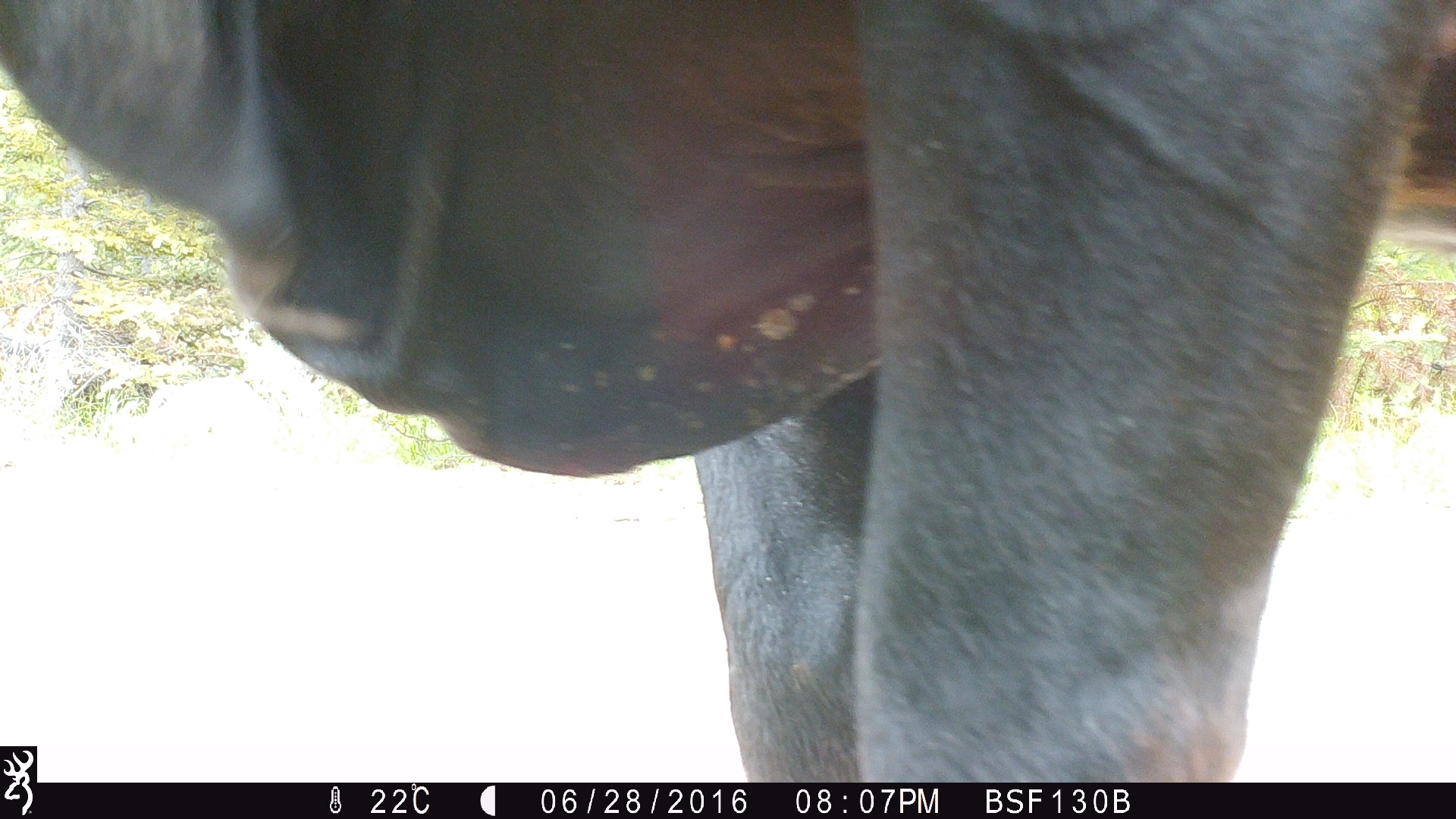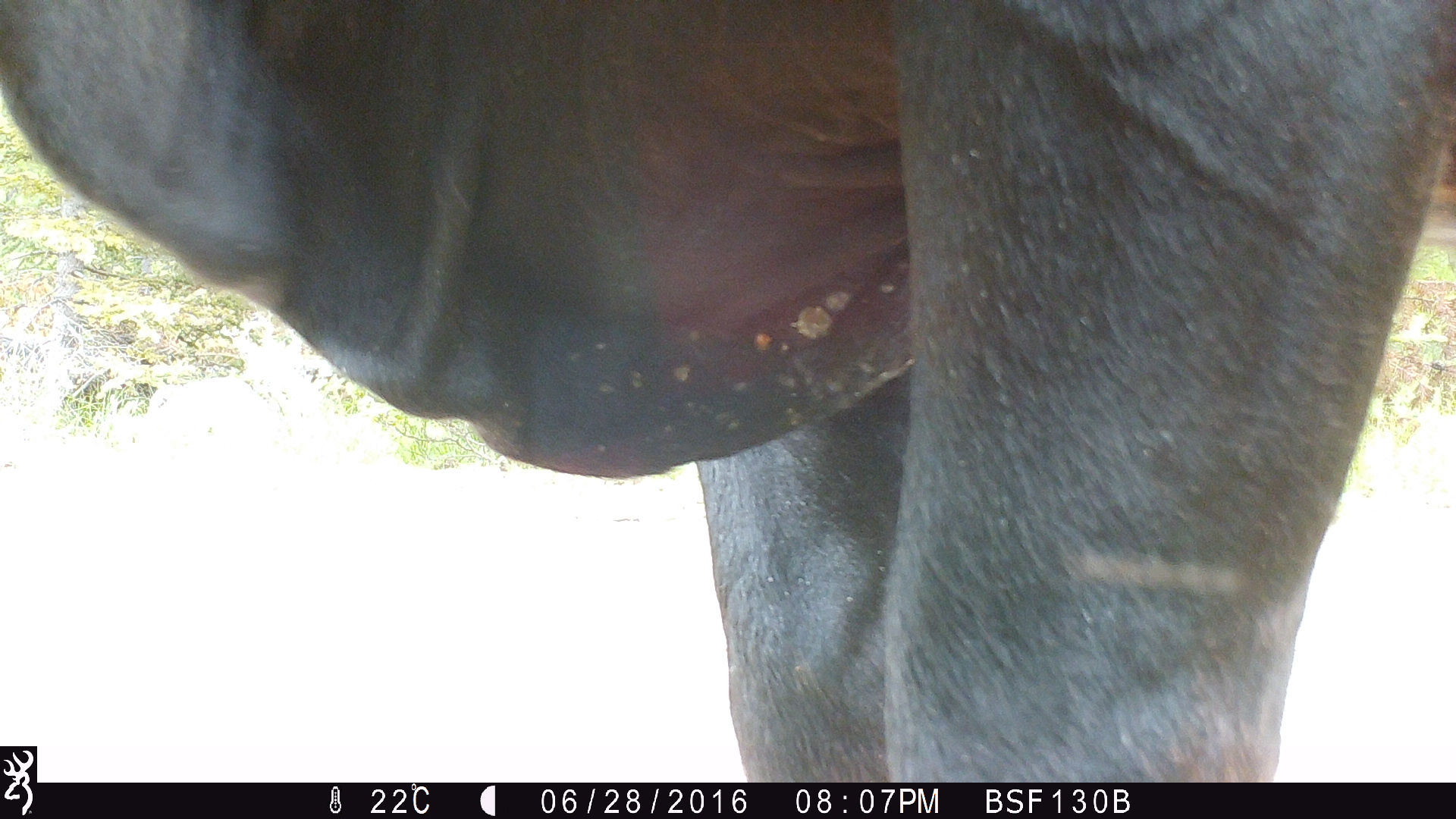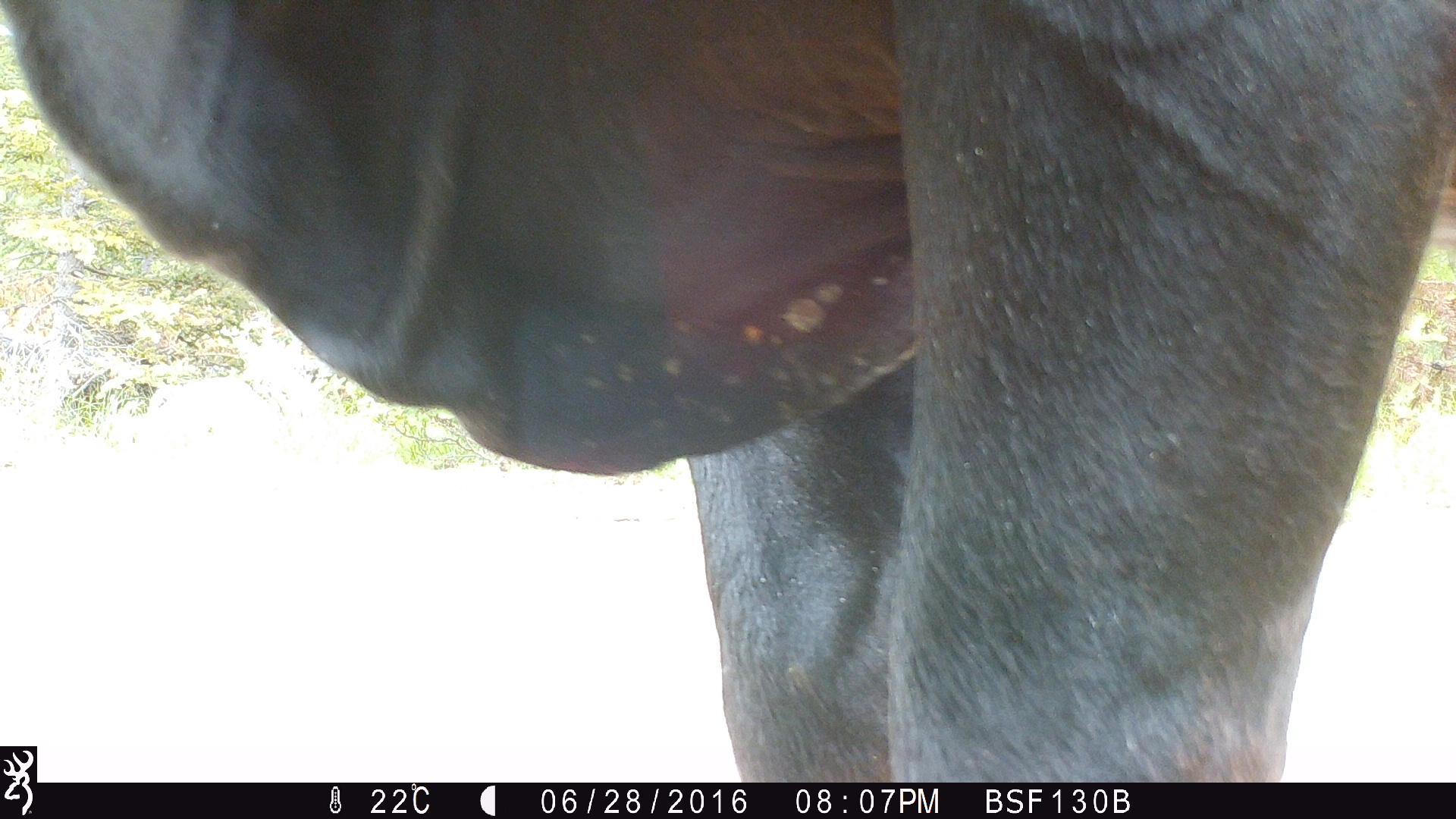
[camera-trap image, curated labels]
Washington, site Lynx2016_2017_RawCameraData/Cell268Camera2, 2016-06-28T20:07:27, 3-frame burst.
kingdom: Animalia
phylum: Chordata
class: Mammalia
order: Artiodactyla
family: Bovidae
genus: Bos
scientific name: Bos taurus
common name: domestic cattle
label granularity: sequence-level